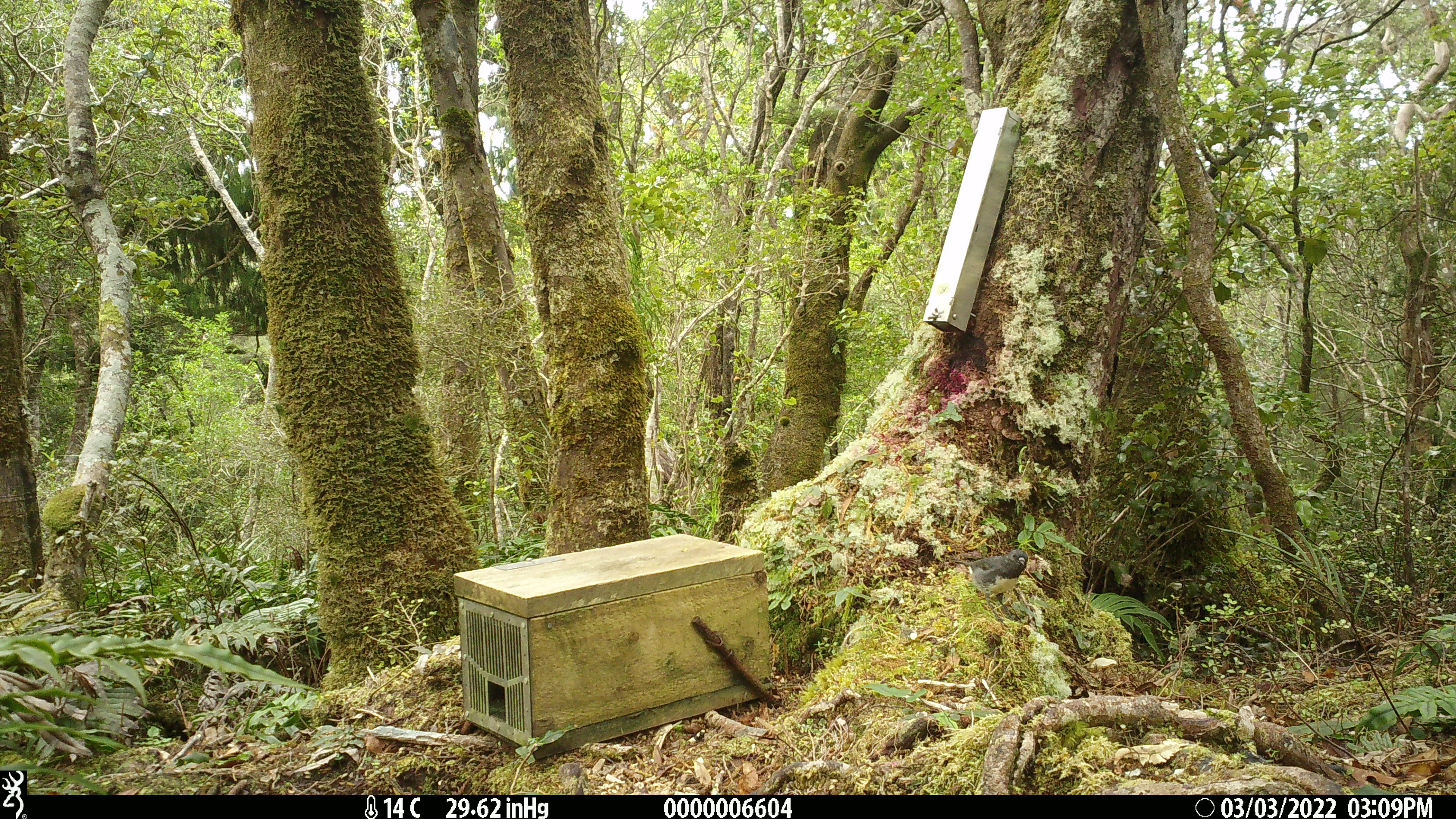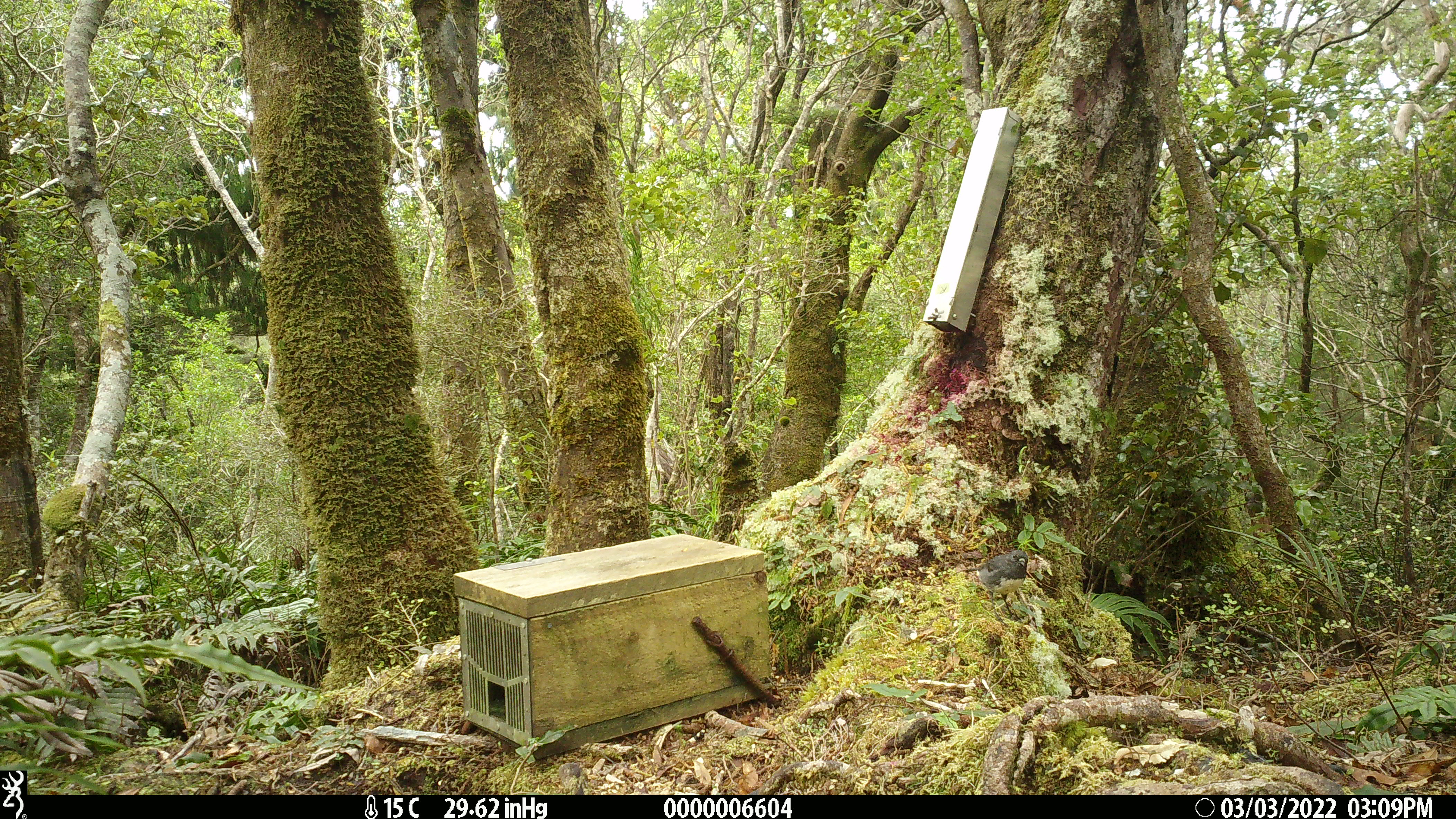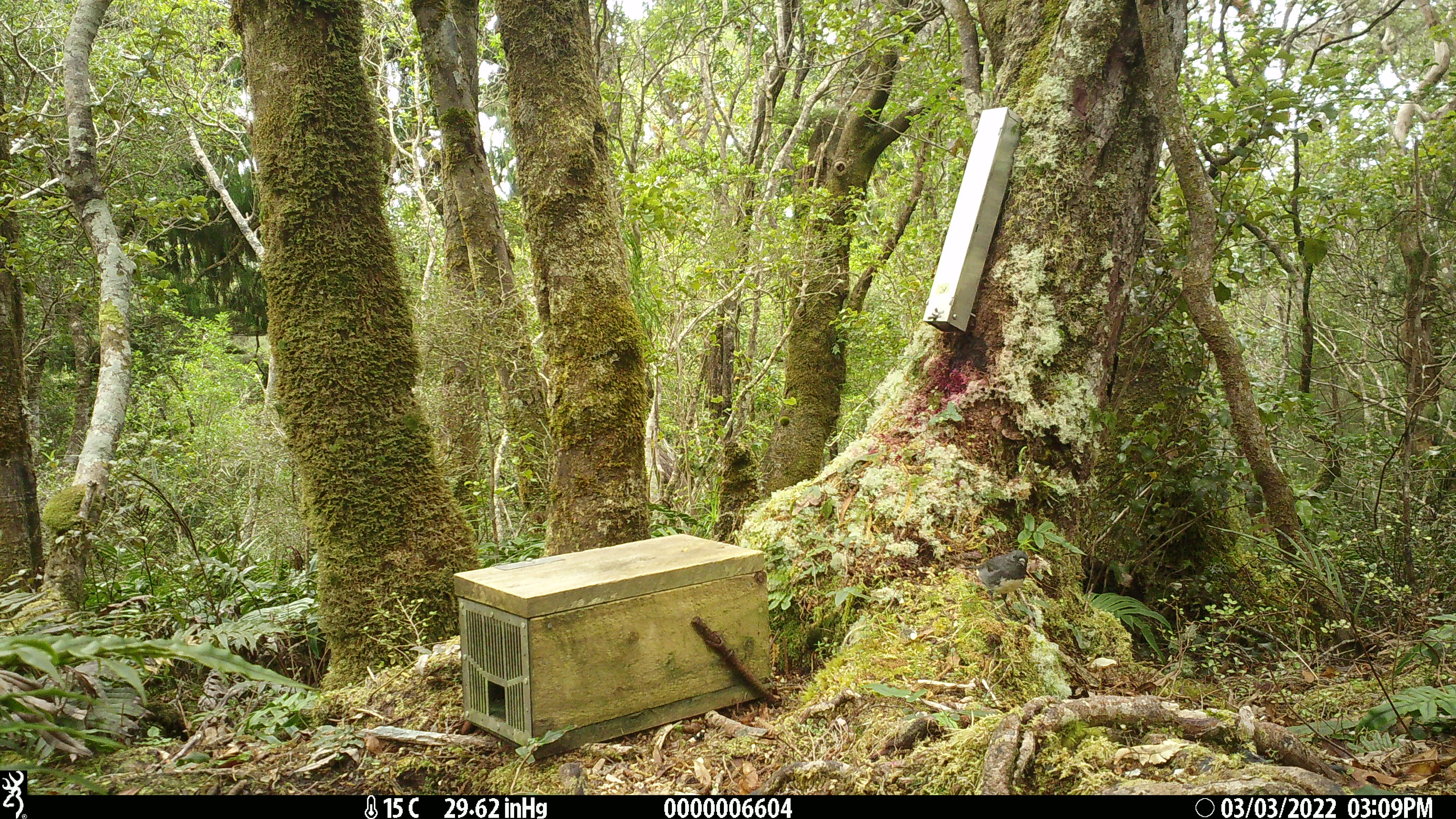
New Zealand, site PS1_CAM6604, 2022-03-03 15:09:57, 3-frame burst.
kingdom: Animalia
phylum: Chordata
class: Aves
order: Passeriformes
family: Petroicidae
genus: Petroica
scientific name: Petroica australis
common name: new zealand robin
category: robin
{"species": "robin (new zealand robin) (Petroica australis)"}